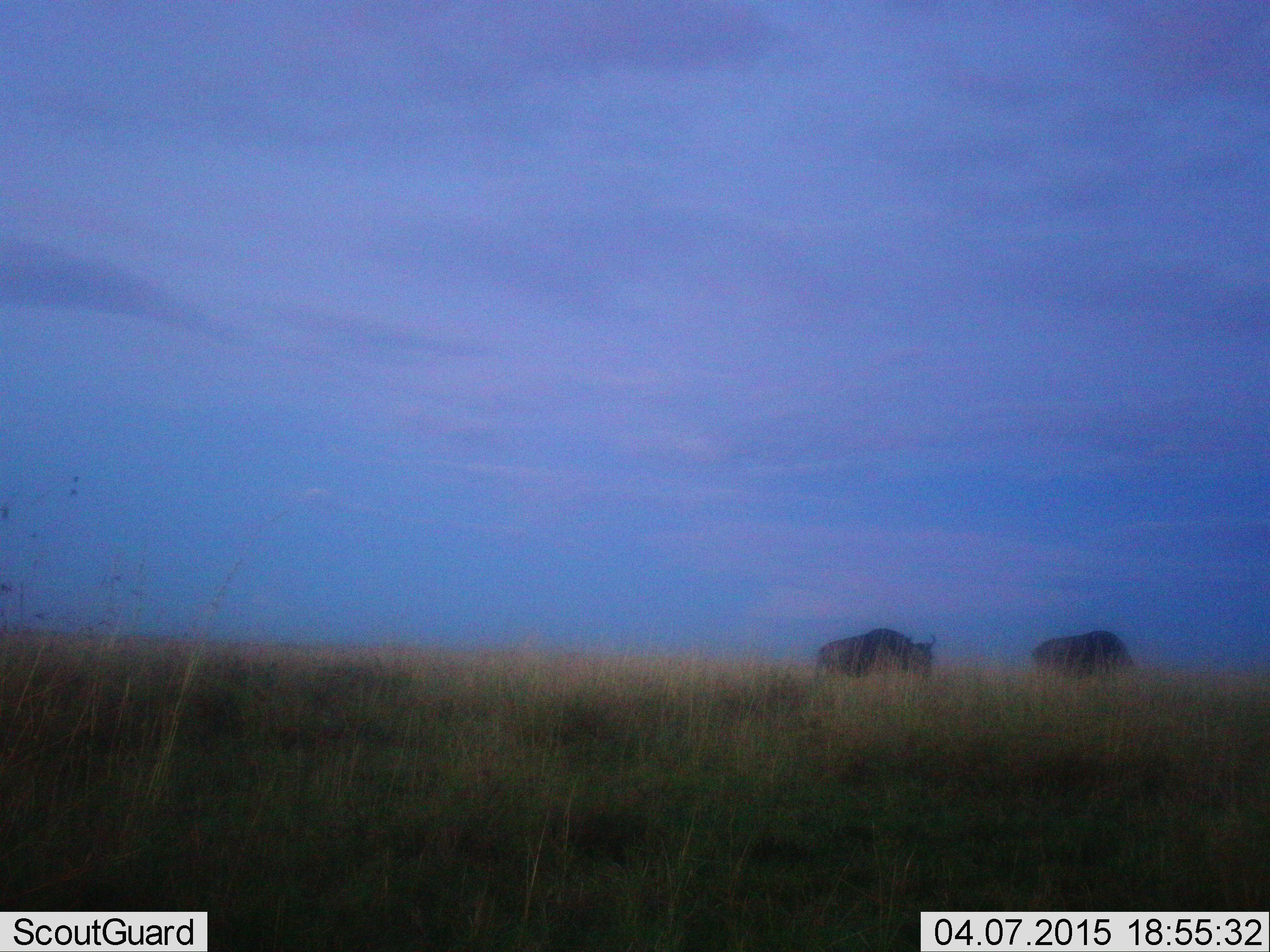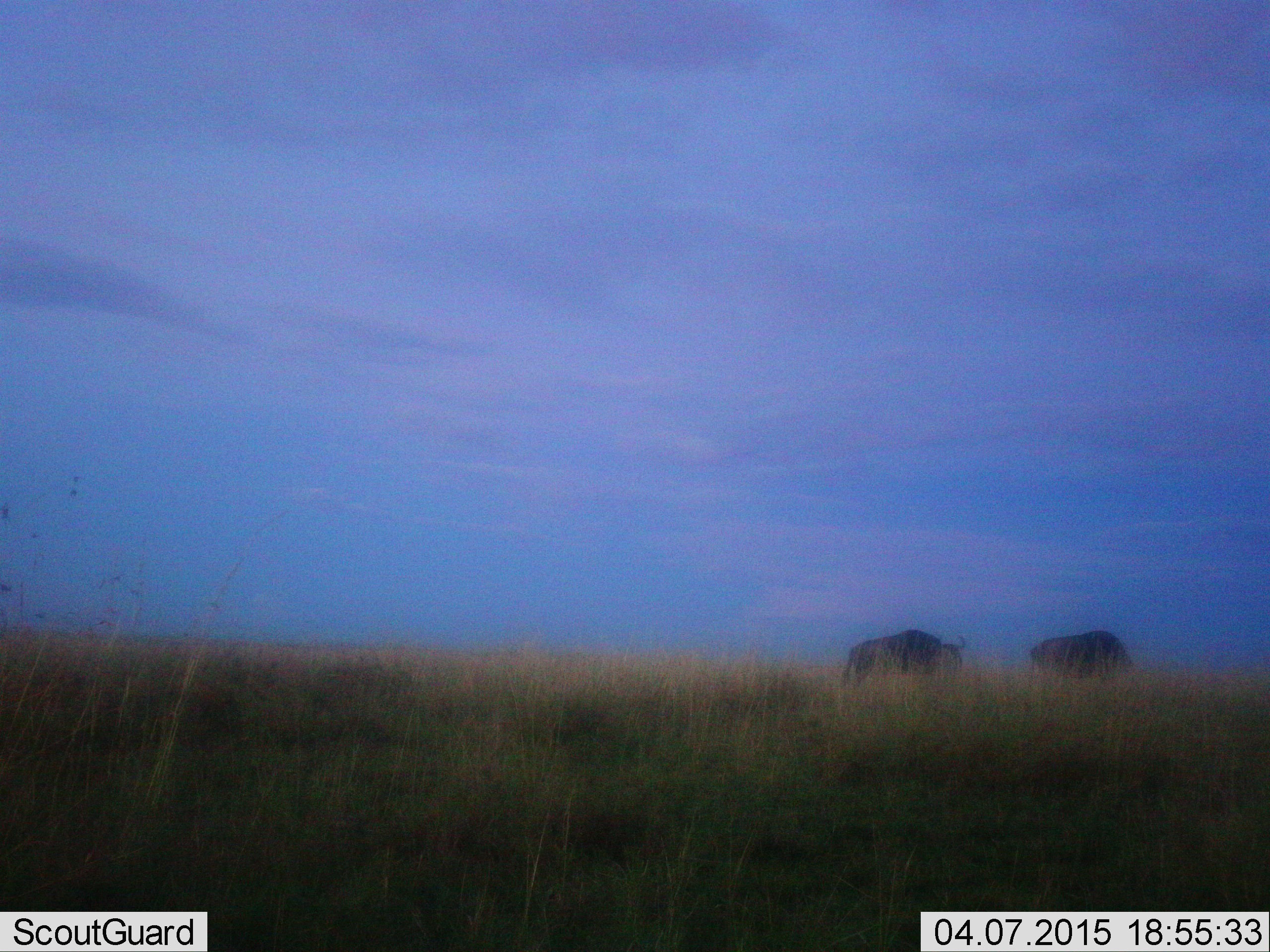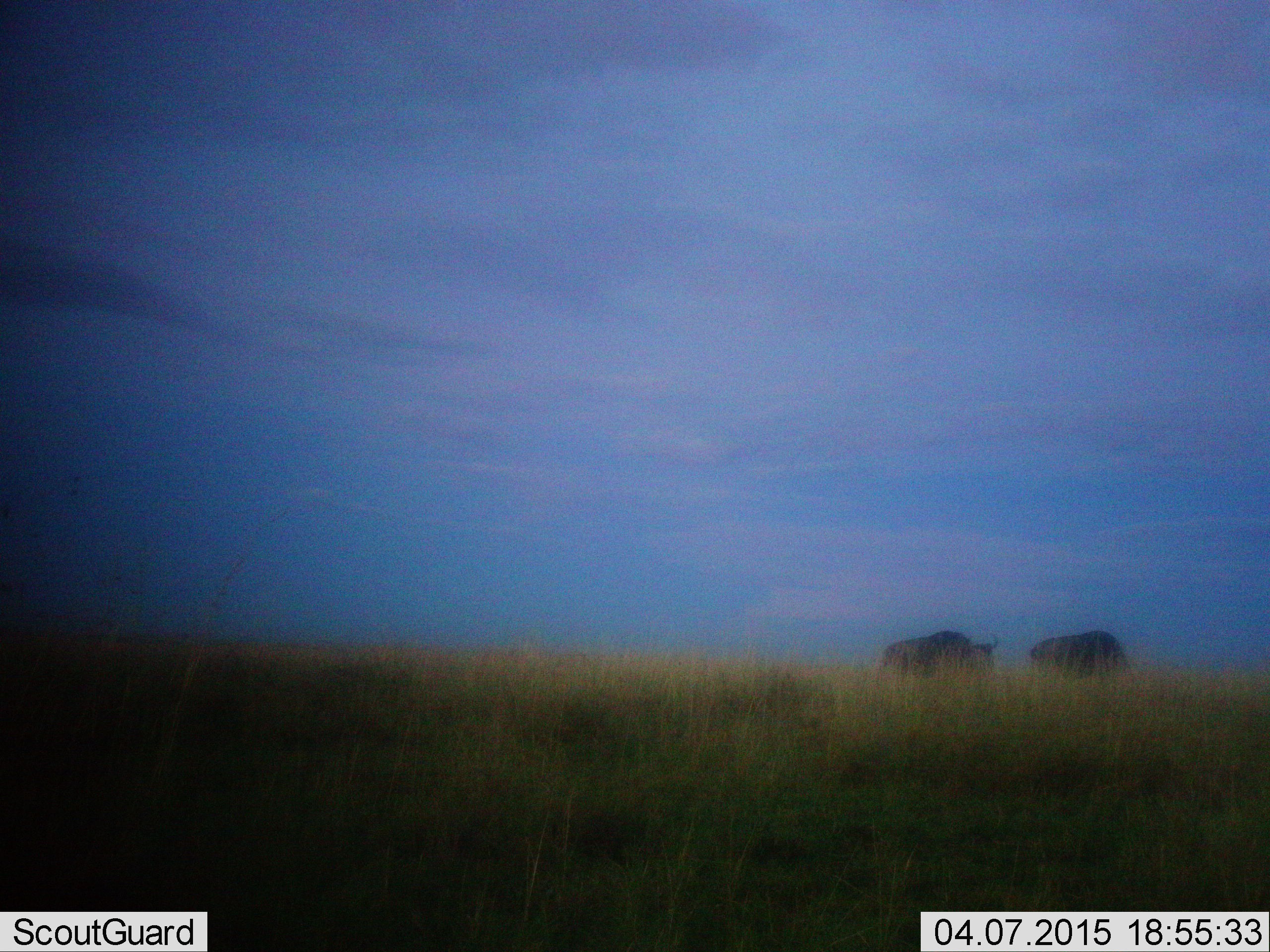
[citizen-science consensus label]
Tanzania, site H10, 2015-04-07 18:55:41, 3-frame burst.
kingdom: Animalia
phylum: Chordata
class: Mammalia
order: Artiodactyla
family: Bovidae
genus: Connochaetes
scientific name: Connochaetes taurinus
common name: blue wildebeest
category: wildebeest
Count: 2.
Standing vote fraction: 40%.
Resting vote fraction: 0%.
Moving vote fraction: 30%.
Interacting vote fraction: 0%.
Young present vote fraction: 0%.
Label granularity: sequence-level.